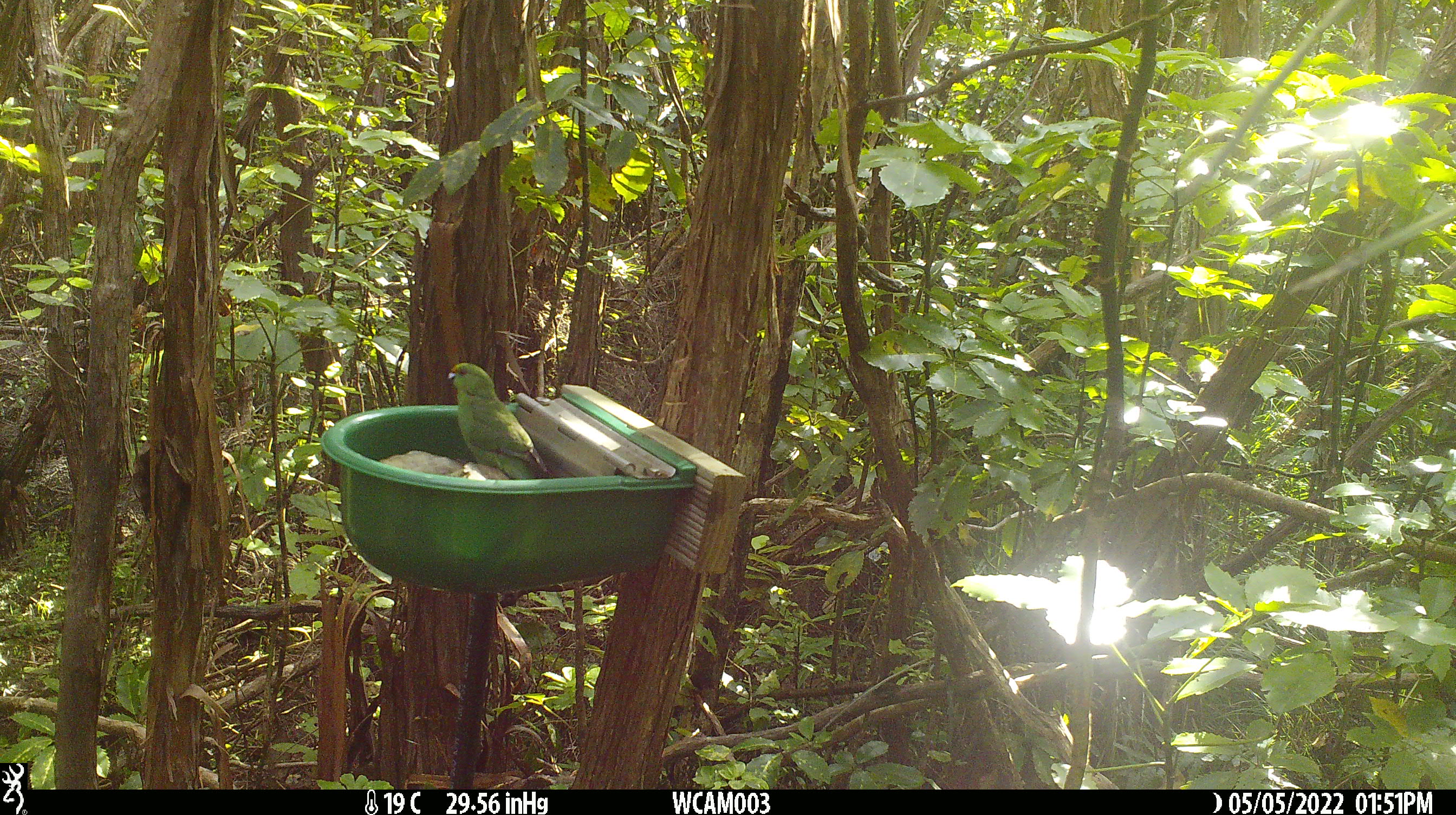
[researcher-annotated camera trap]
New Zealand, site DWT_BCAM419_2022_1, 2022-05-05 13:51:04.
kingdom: Animalia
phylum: Chordata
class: Aves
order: Psittaciformes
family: Psittaculidae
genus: Cyanoramphus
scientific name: Cyanoramphus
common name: parakeet